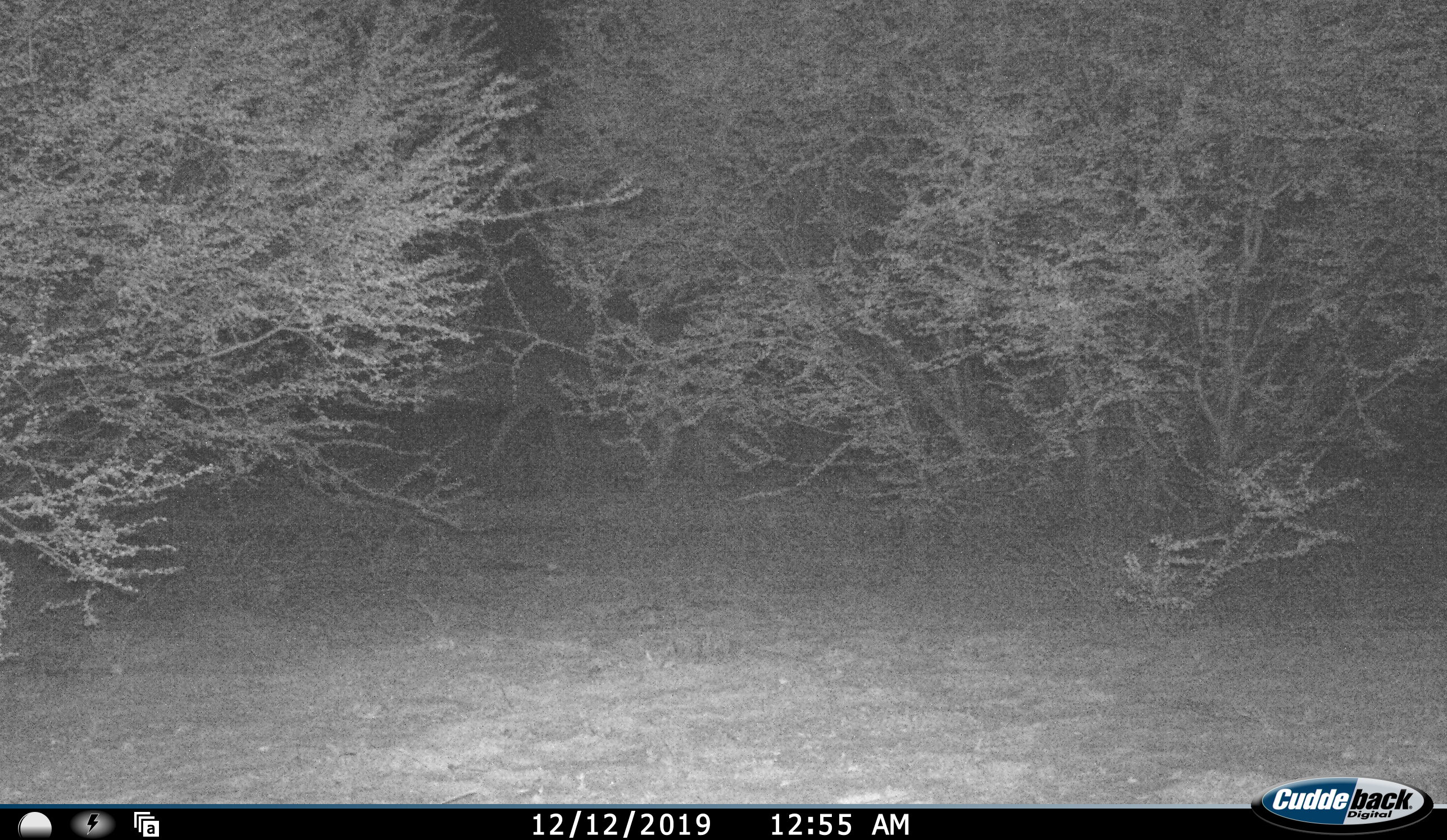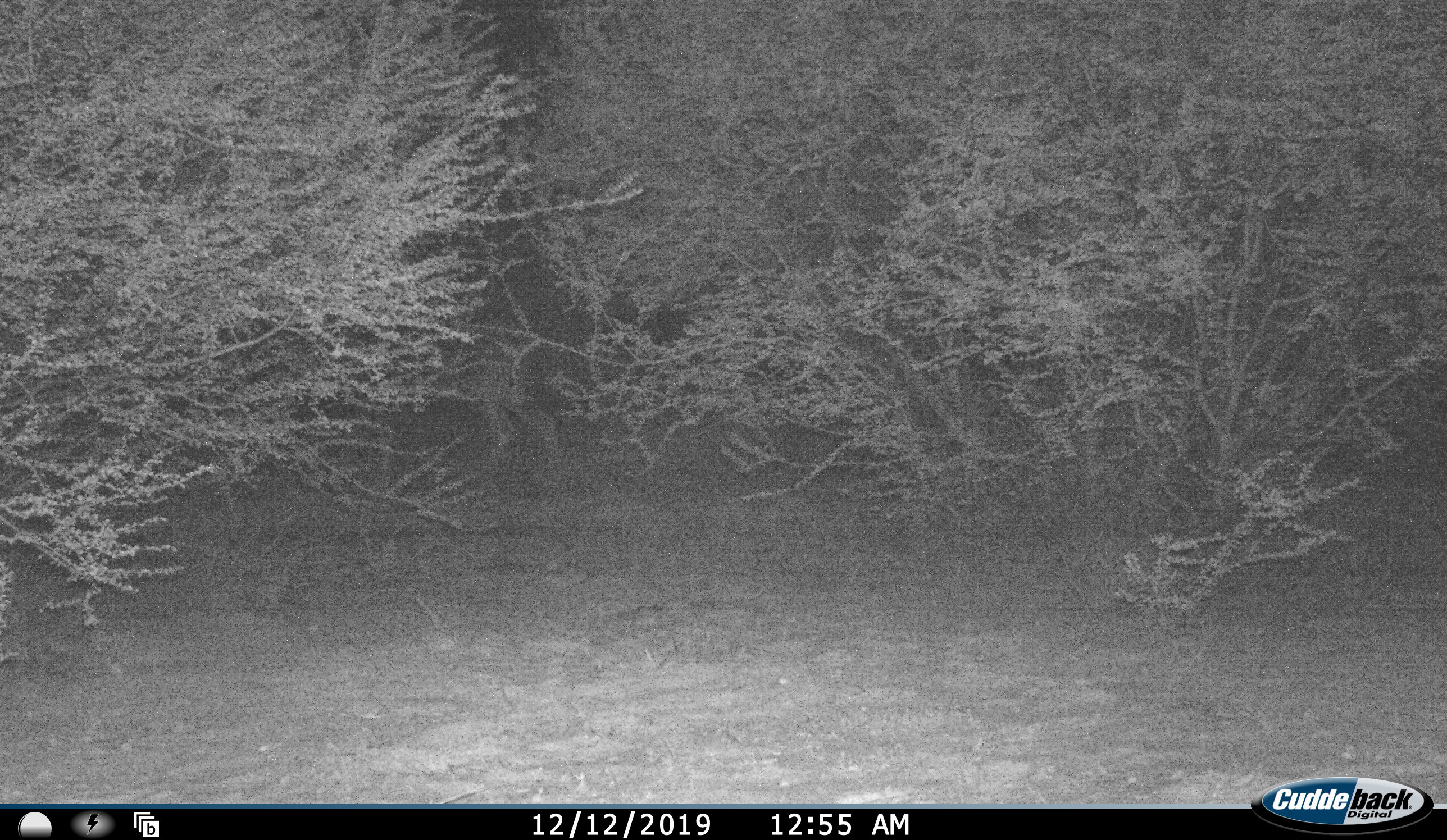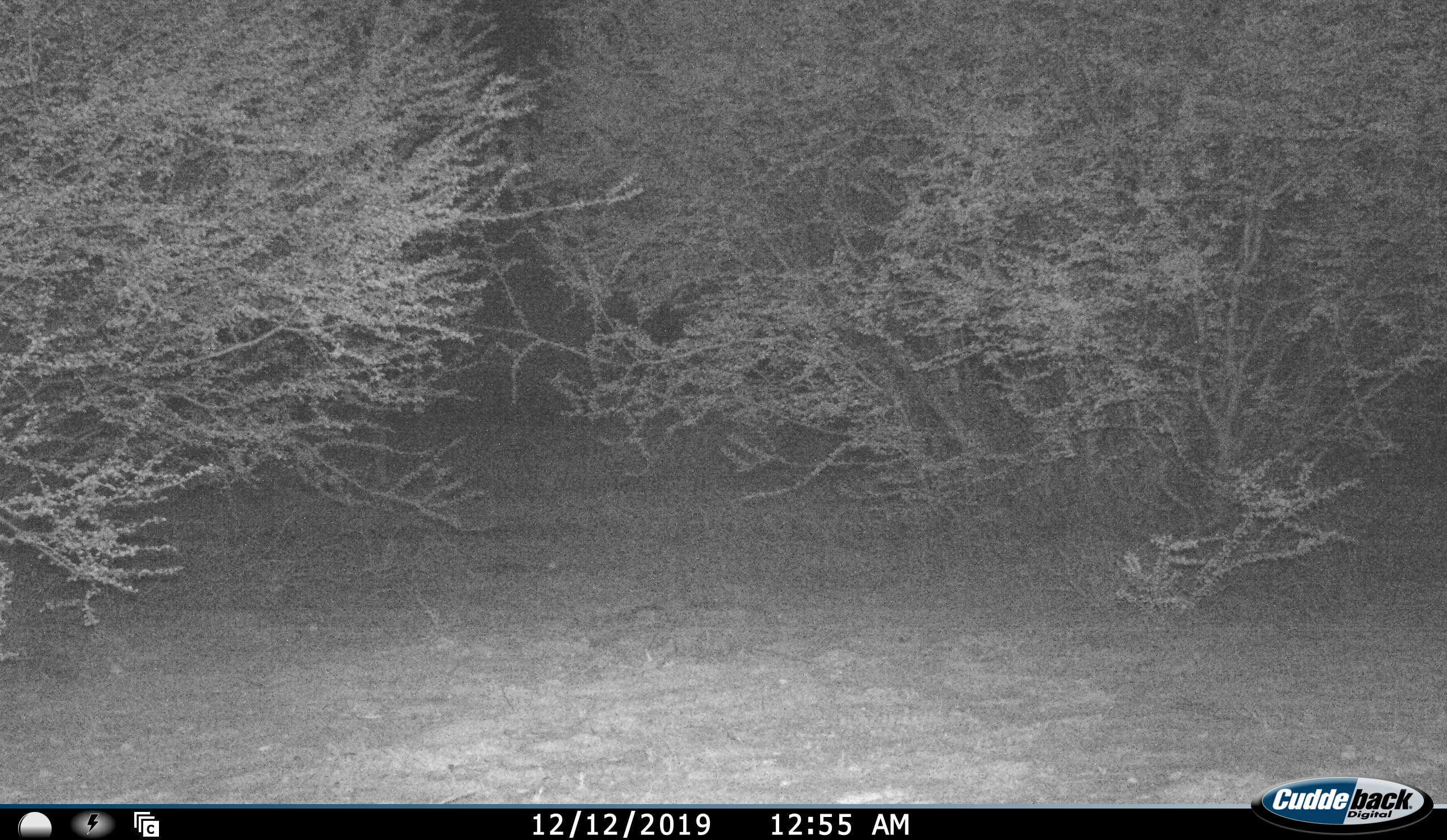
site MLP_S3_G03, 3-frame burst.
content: unidentified animal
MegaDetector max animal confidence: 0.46